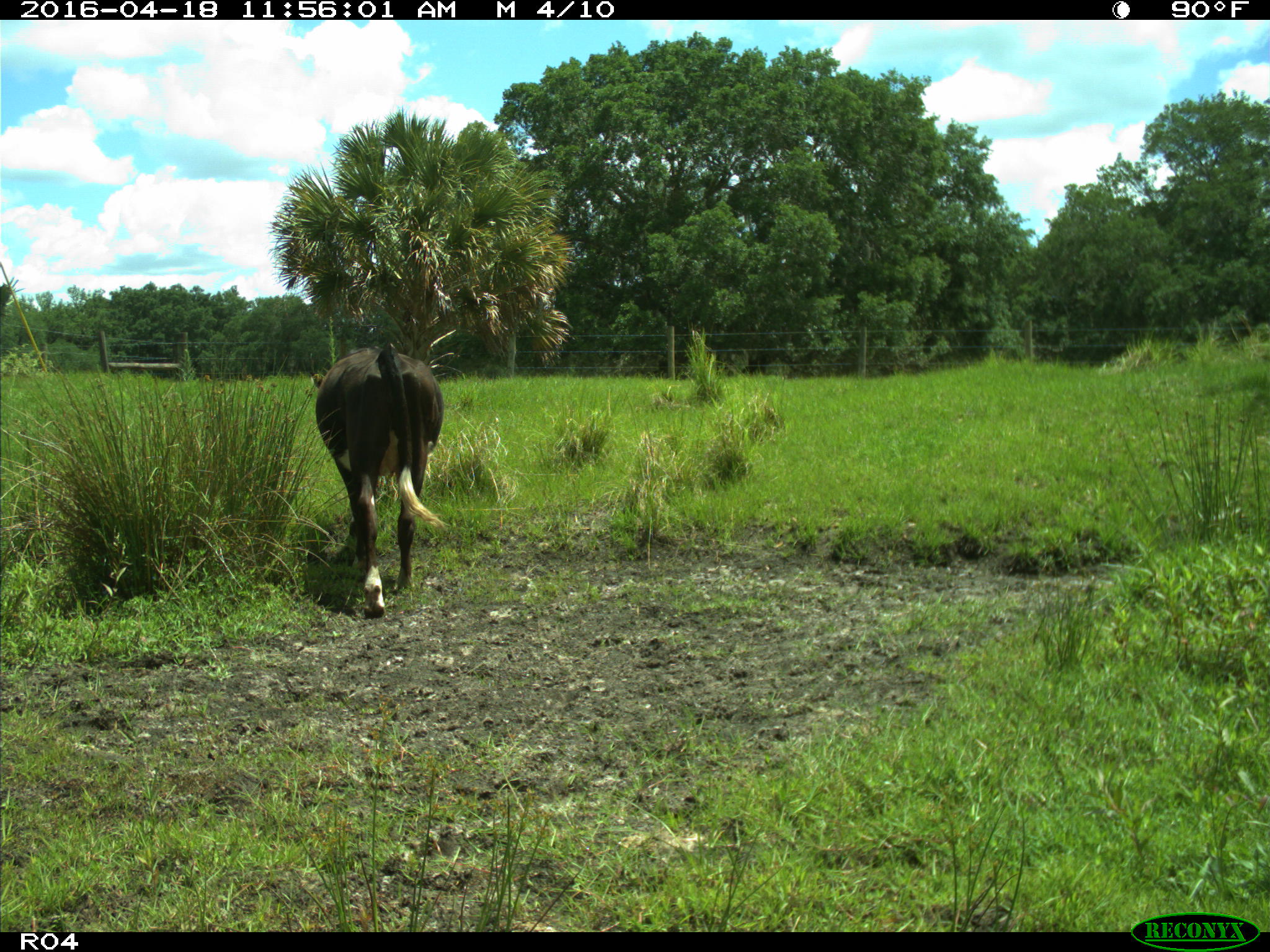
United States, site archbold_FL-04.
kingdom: Animalia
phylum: Chordata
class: Mammalia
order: Artiodactyla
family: Bovidae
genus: Bos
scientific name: Bos taurus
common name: domestic cow